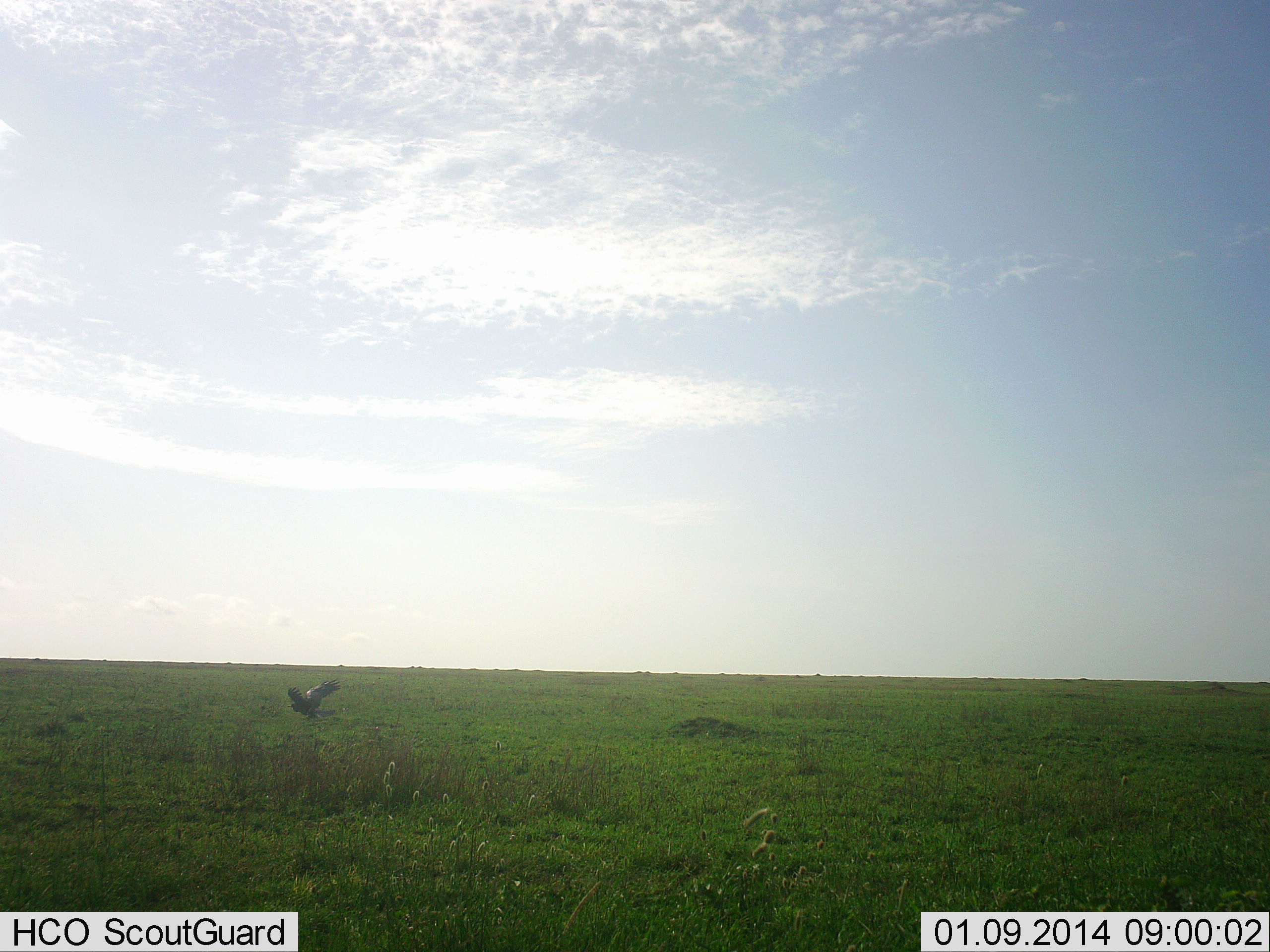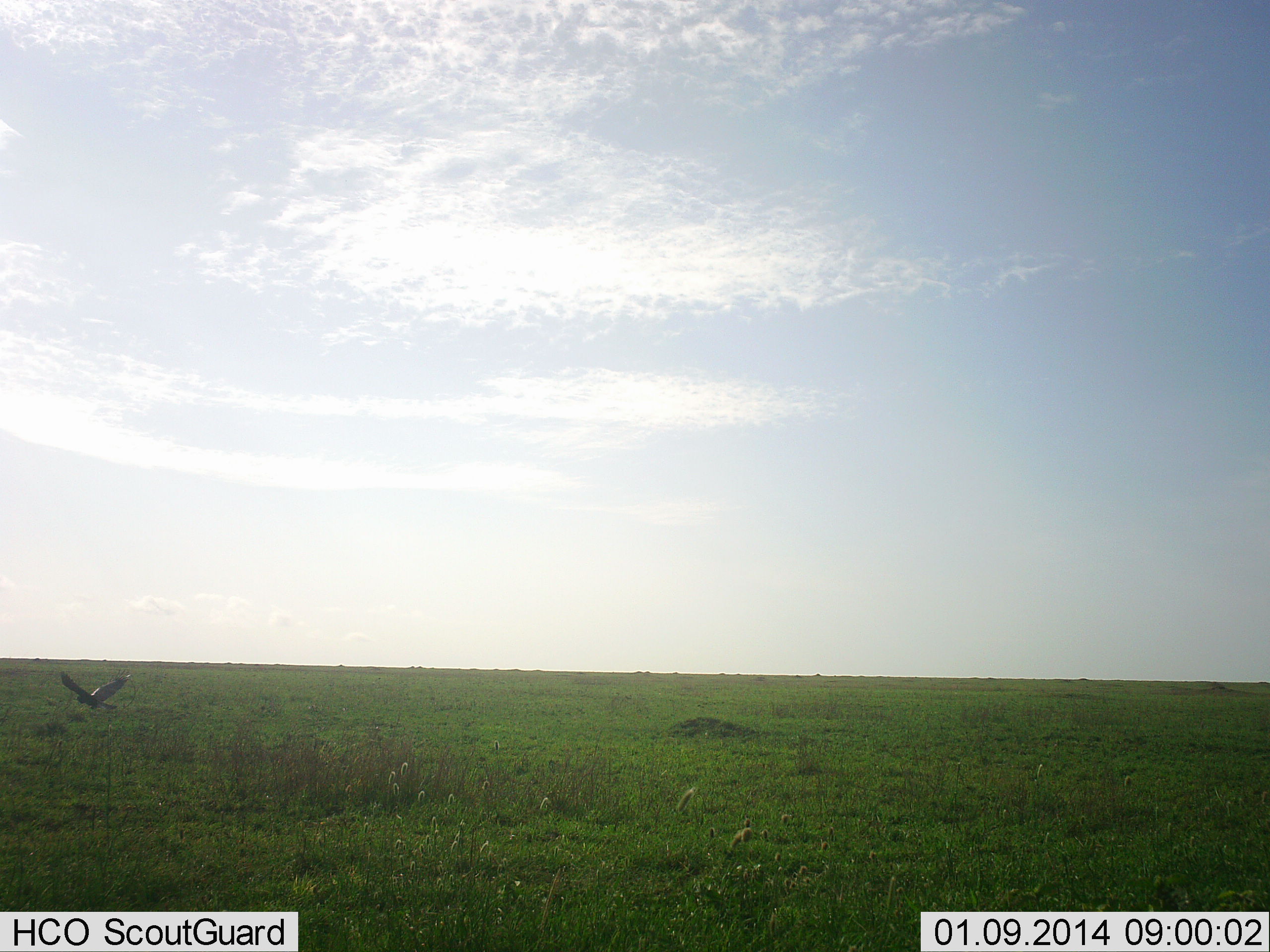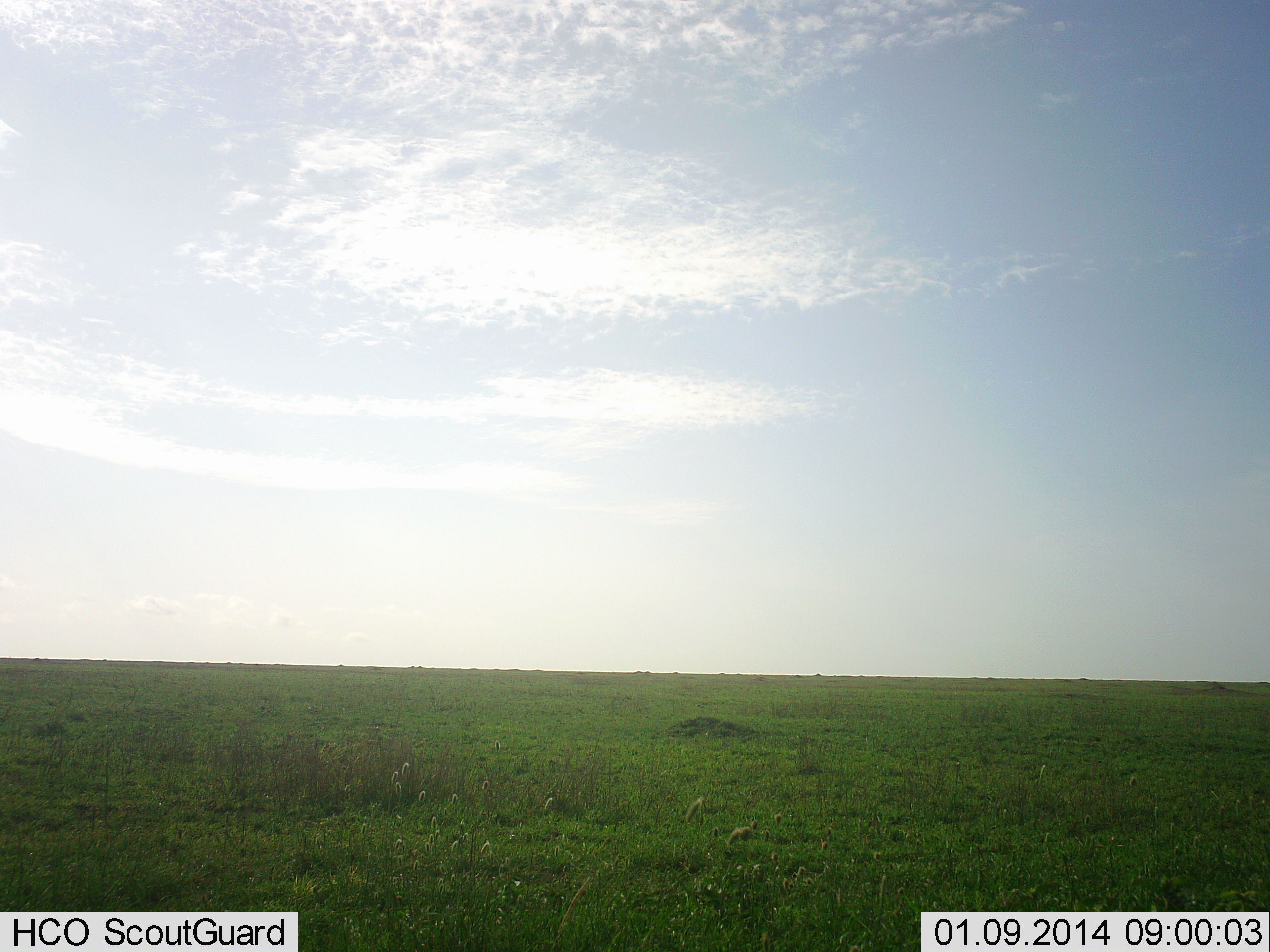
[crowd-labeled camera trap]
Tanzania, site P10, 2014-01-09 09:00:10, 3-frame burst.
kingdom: Animalia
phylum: Chordata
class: Aves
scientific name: Aves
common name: bird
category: otherbird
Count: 1.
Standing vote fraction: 0%.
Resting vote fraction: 0%.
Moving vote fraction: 100%.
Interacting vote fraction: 0%.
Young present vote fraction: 0%.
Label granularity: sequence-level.